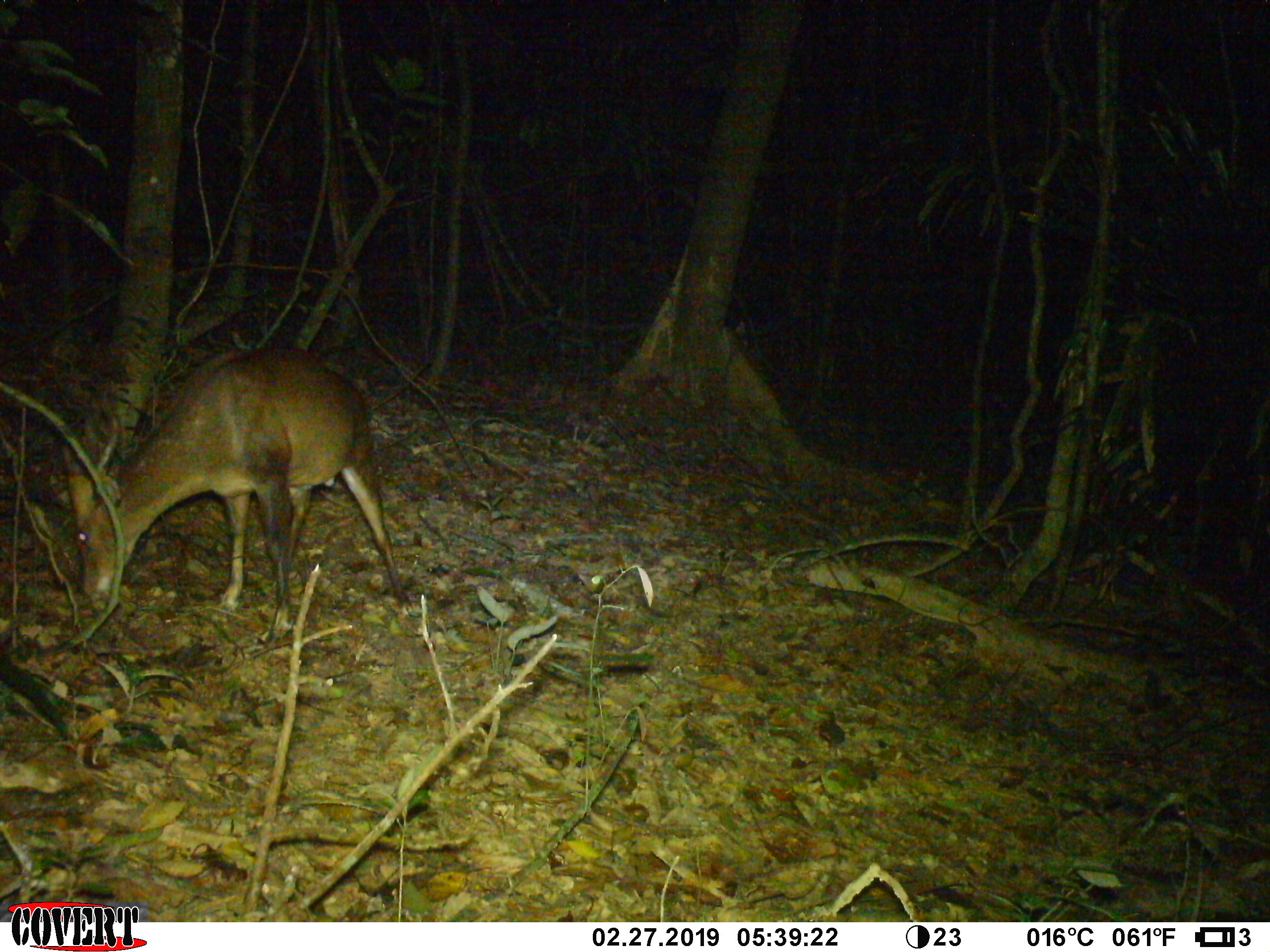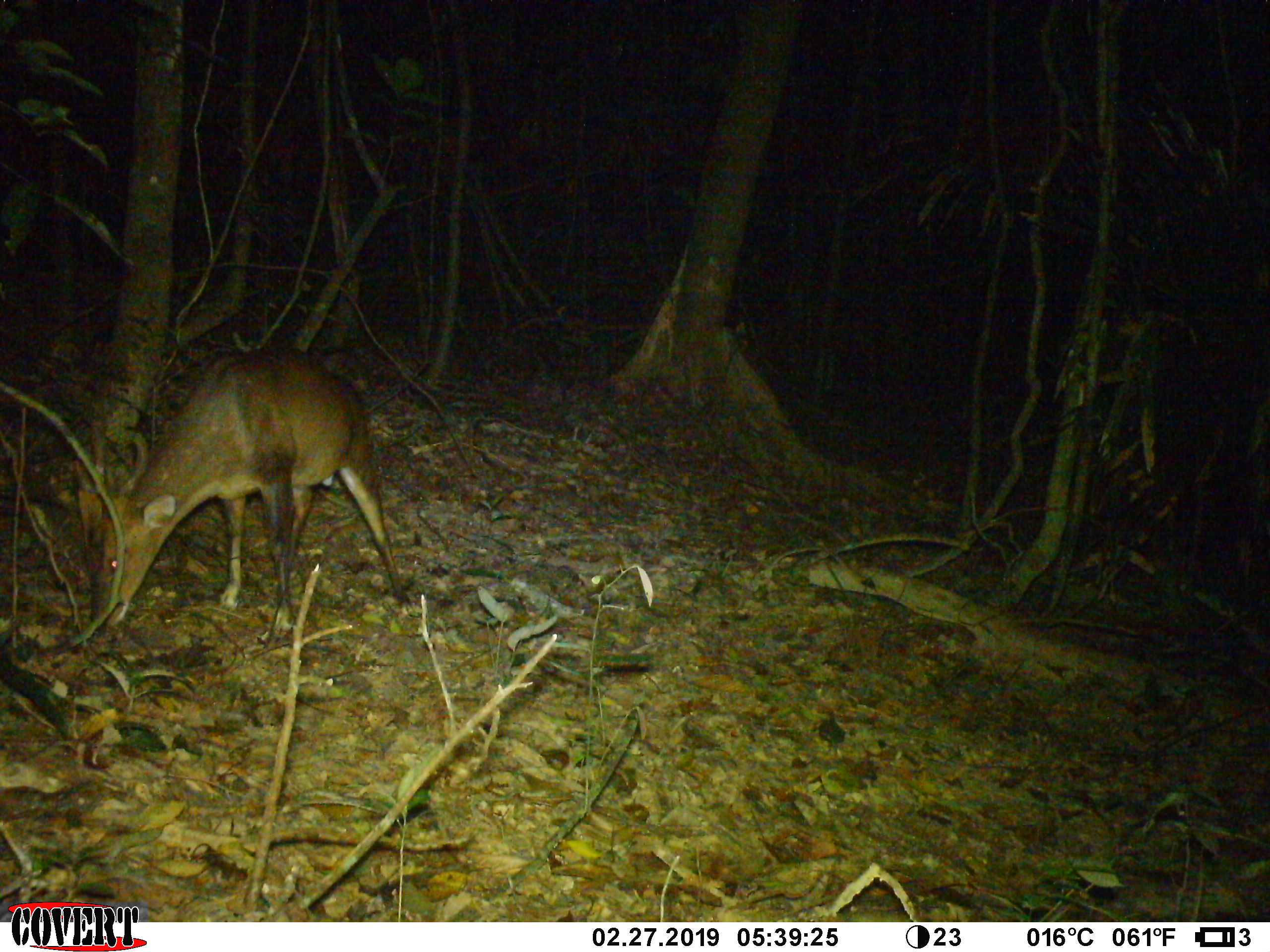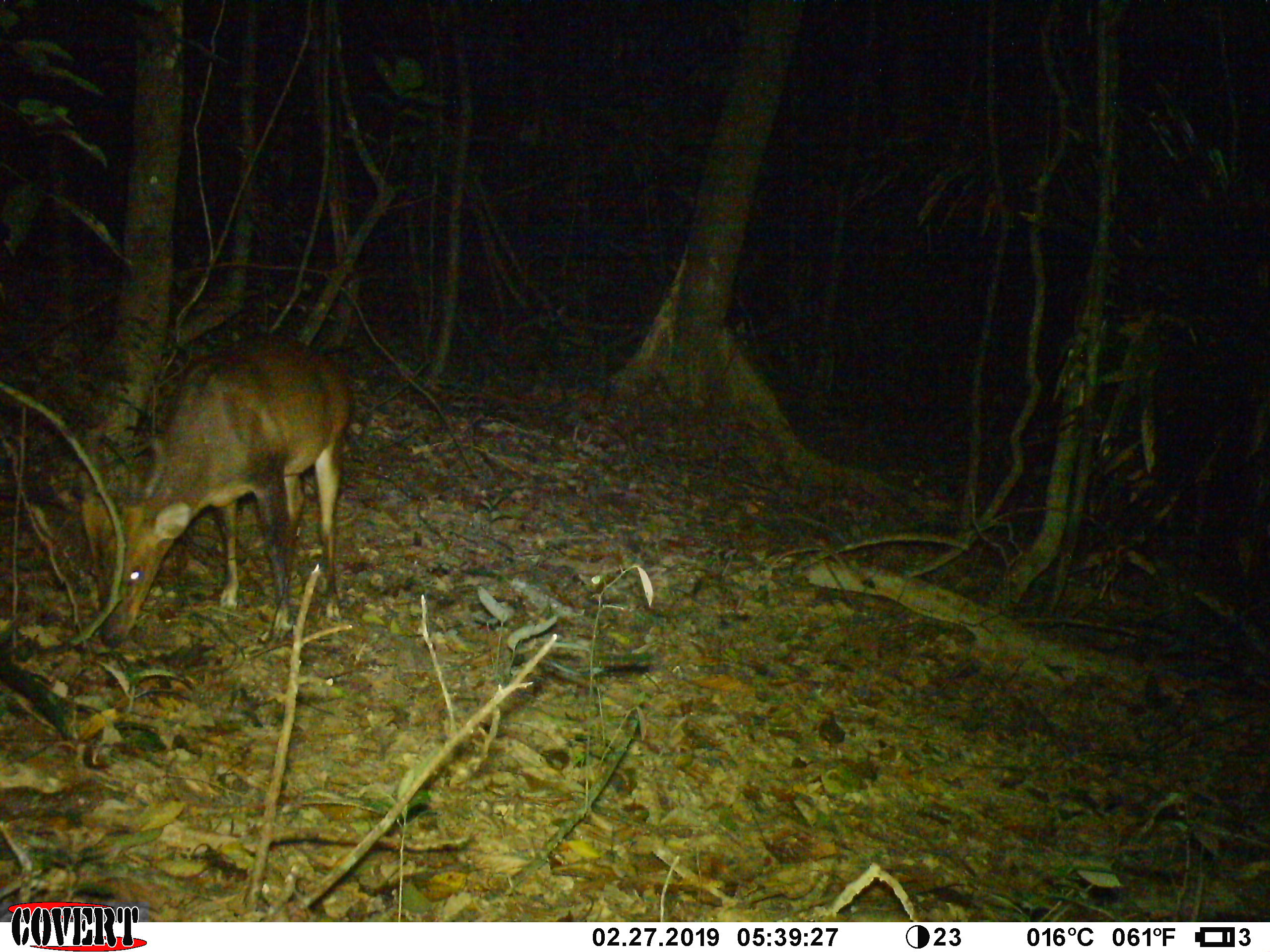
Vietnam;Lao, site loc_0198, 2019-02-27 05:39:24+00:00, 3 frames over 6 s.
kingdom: Animalia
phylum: Chordata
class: Mammalia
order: Artiodactyla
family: Cervidae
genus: Muntiacus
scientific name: Muntiacus vuquangensis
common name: large-antlered muntjac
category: large antlered muntjac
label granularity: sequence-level